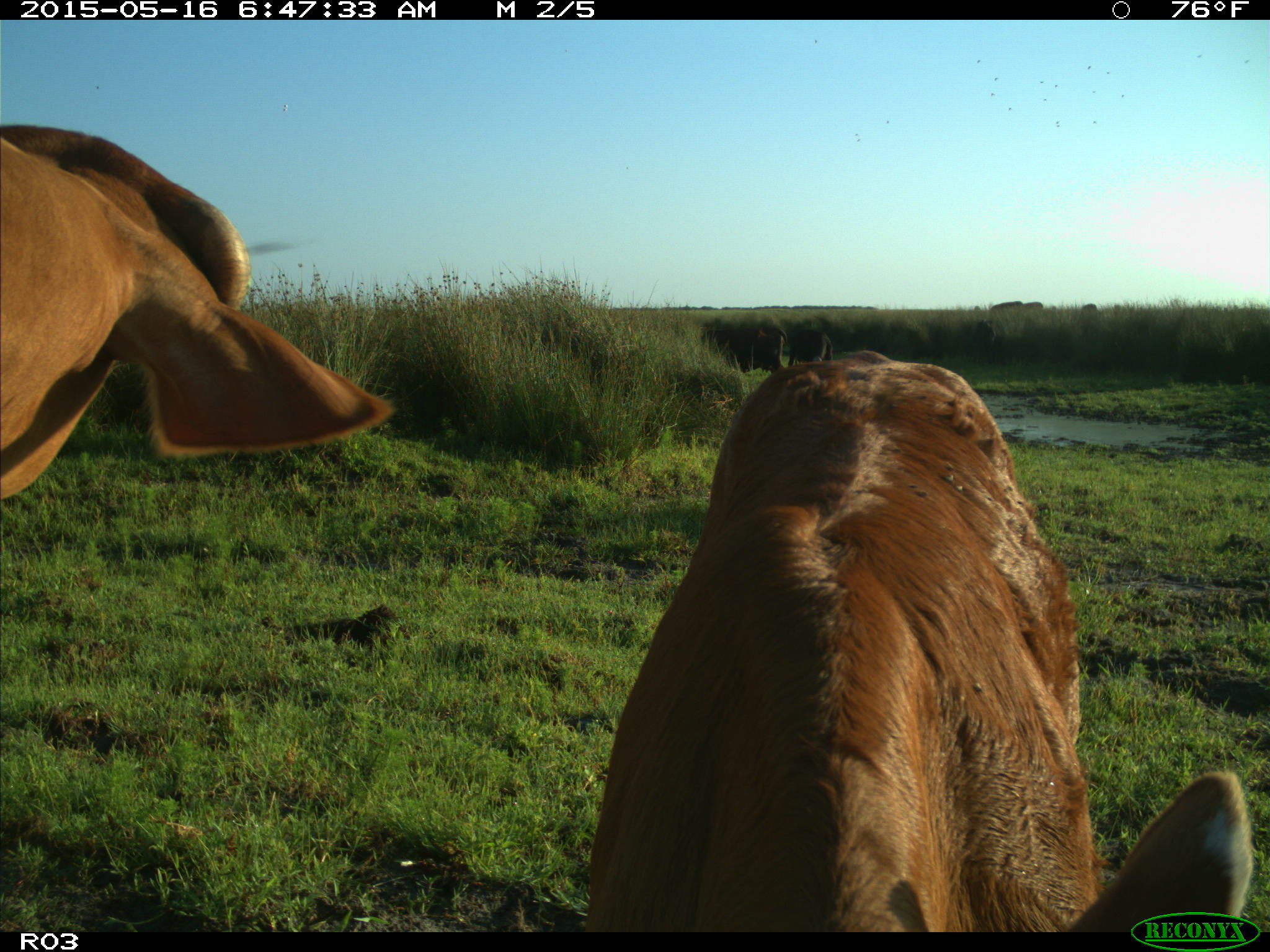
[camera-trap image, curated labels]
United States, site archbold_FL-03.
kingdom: Animalia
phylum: Chordata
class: Mammalia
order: Artiodactyla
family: Bovidae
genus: Bos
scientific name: Bos taurus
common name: domestic cow